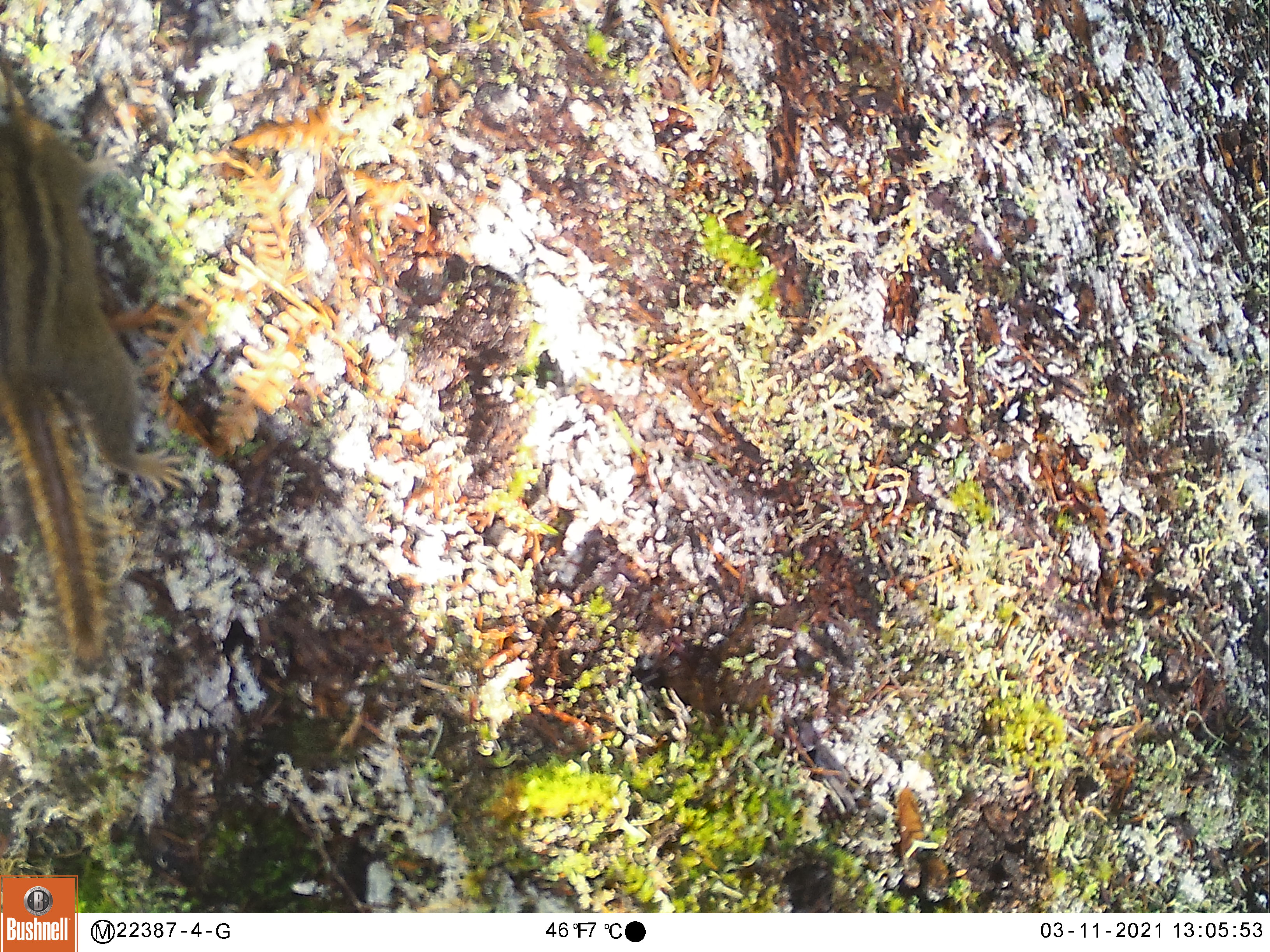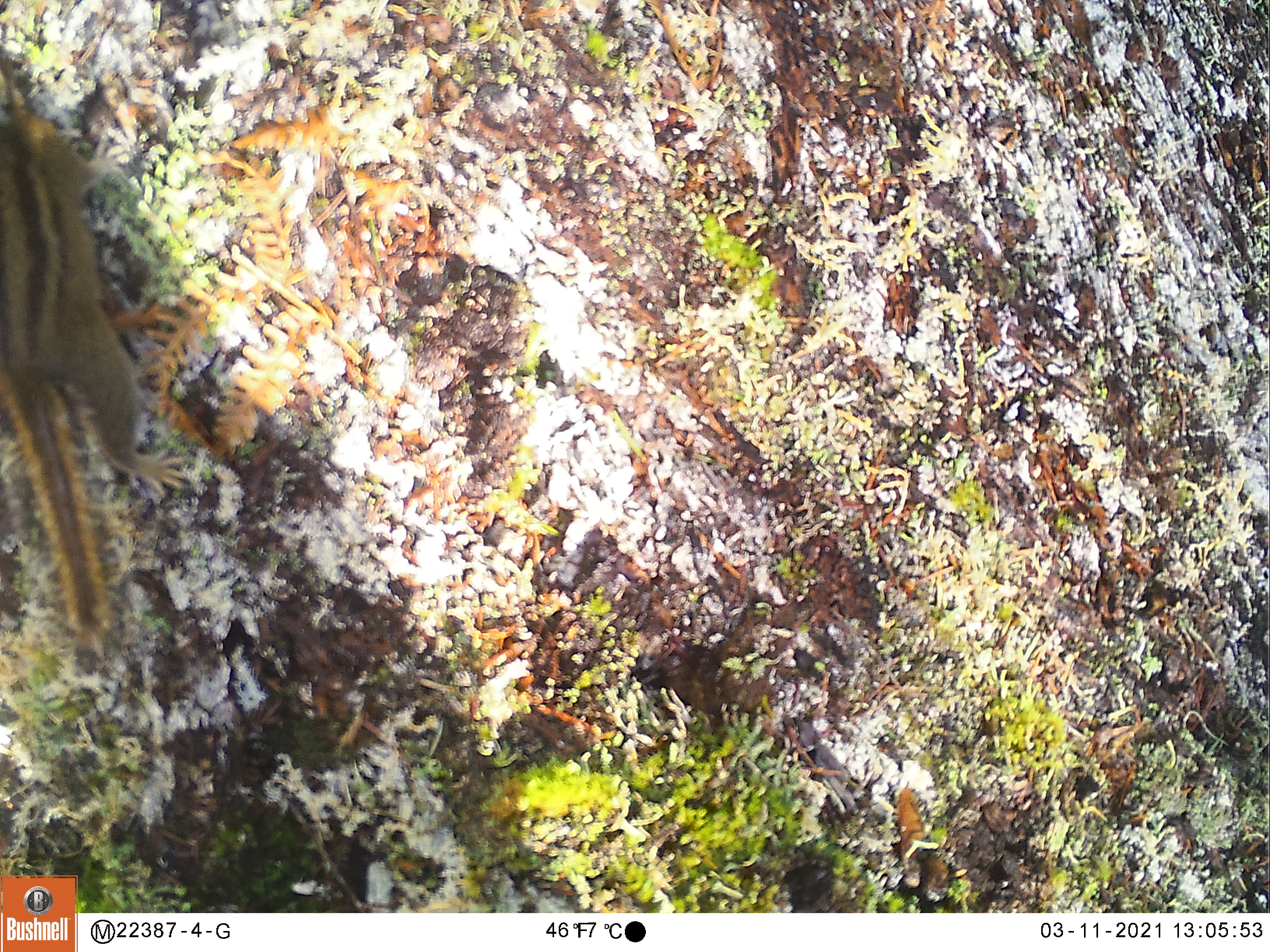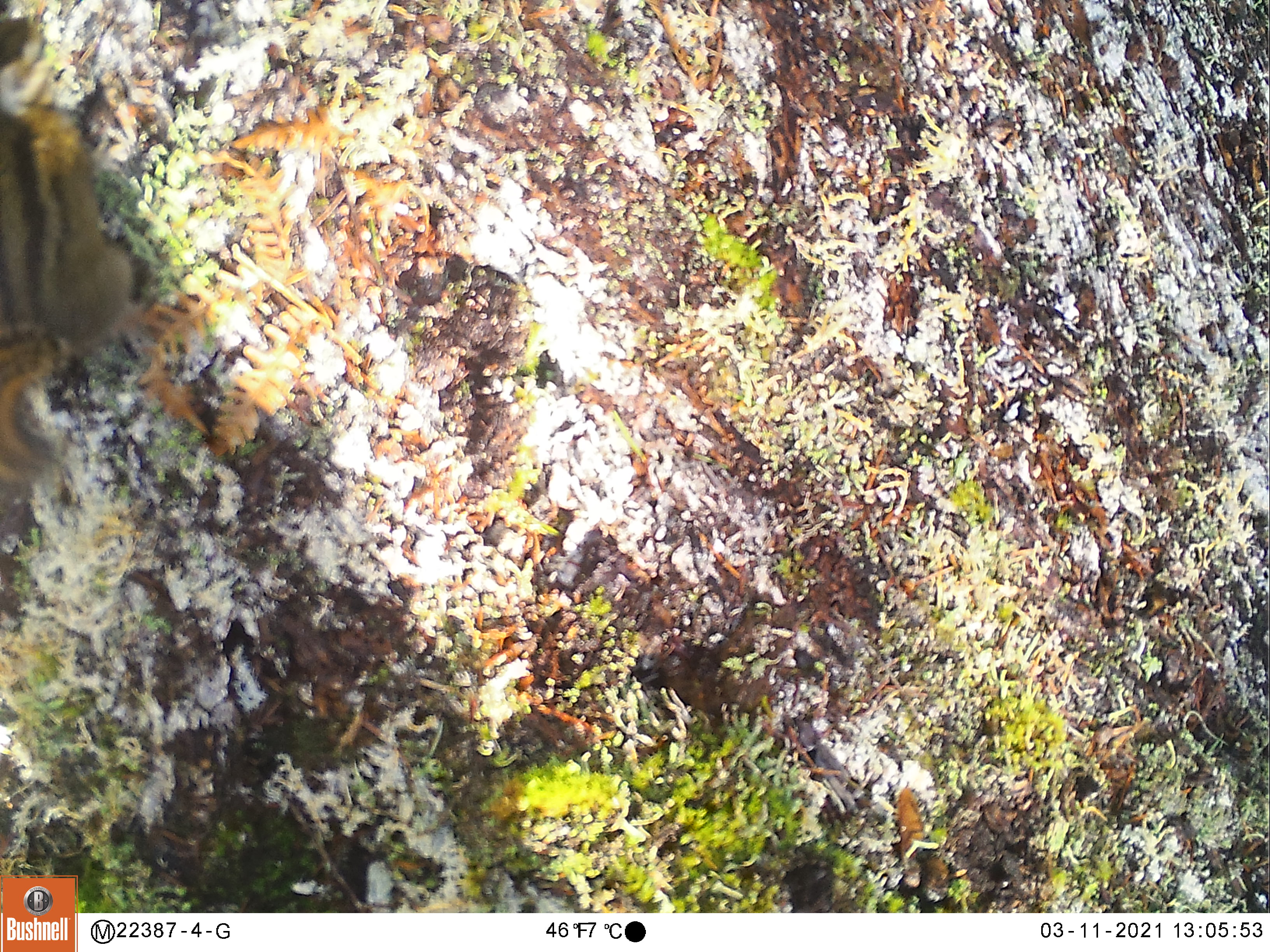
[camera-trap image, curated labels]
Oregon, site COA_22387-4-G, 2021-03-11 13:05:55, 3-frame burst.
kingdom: Animalia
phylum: Chordata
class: Mammalia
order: Rodentia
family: Sciuridae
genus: Neotamias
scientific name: Neotamias townsendii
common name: townsend's chipmunk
Townsend's chipmunk (Neotamias townsendii).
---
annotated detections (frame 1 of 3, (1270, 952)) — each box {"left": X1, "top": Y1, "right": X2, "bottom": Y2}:
townsend's chipmunk: {"left": 3, "top": 43, "right": 205, "bottom": 697}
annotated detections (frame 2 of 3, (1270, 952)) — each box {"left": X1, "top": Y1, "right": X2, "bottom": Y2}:
townsend's chipmunk: {"left": 2, "top": 46, "right": 201, "bottom": 666}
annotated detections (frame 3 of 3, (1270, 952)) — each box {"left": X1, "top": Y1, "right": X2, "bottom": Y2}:
townsend's chipmunk: {"left": 1, "top": 0, "right": 173, "bottom": 515}